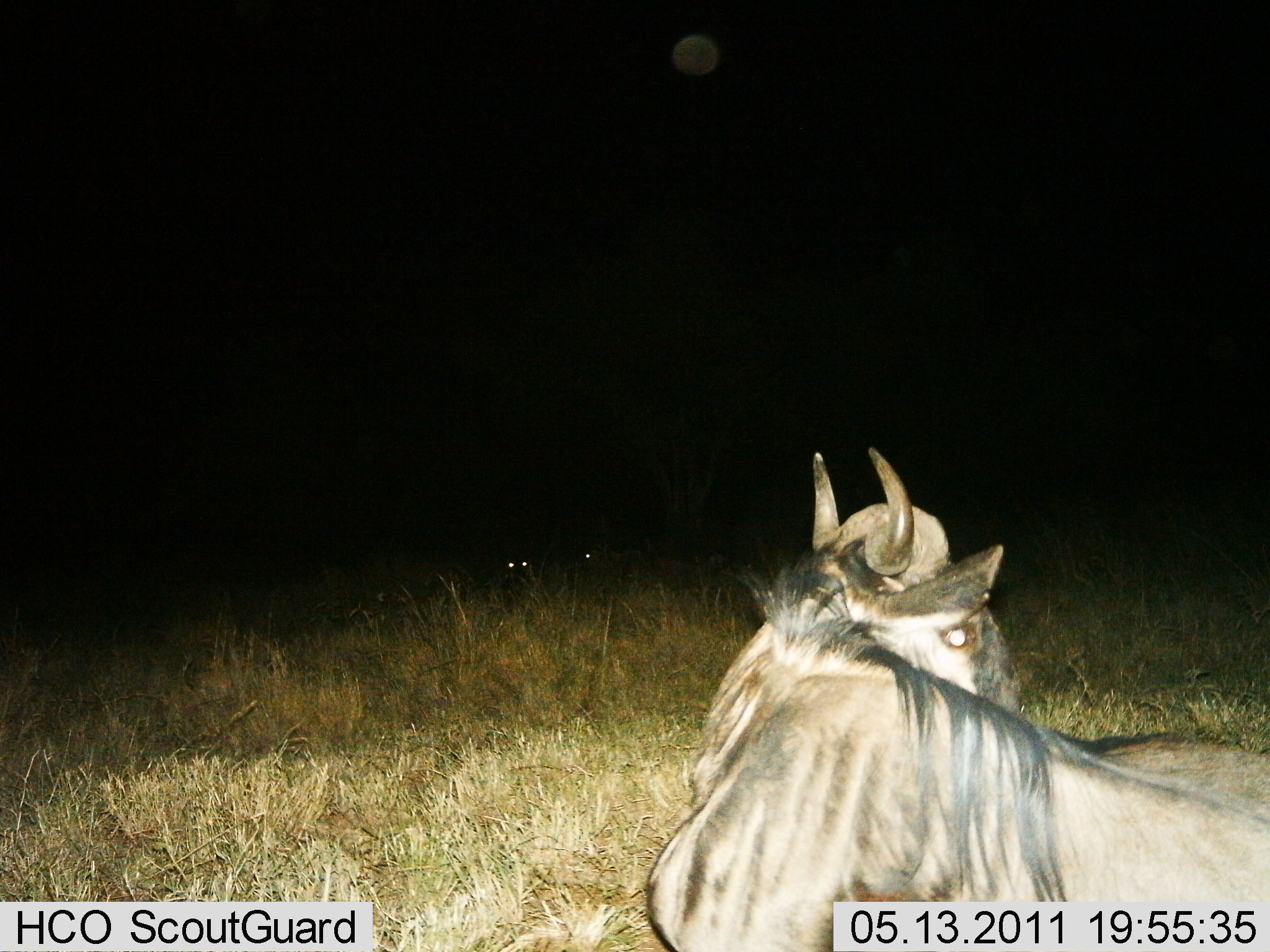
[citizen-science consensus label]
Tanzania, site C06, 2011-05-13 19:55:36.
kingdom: Animalia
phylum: Chordata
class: Mammalia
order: Artiodactyla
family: Bovidae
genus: Connochaetes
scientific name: Connochaetes taurinus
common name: blue wildebeest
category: wildebeest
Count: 1.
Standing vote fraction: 36%.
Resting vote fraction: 55%.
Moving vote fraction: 9%.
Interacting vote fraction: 0%.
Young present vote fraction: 0%.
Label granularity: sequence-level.